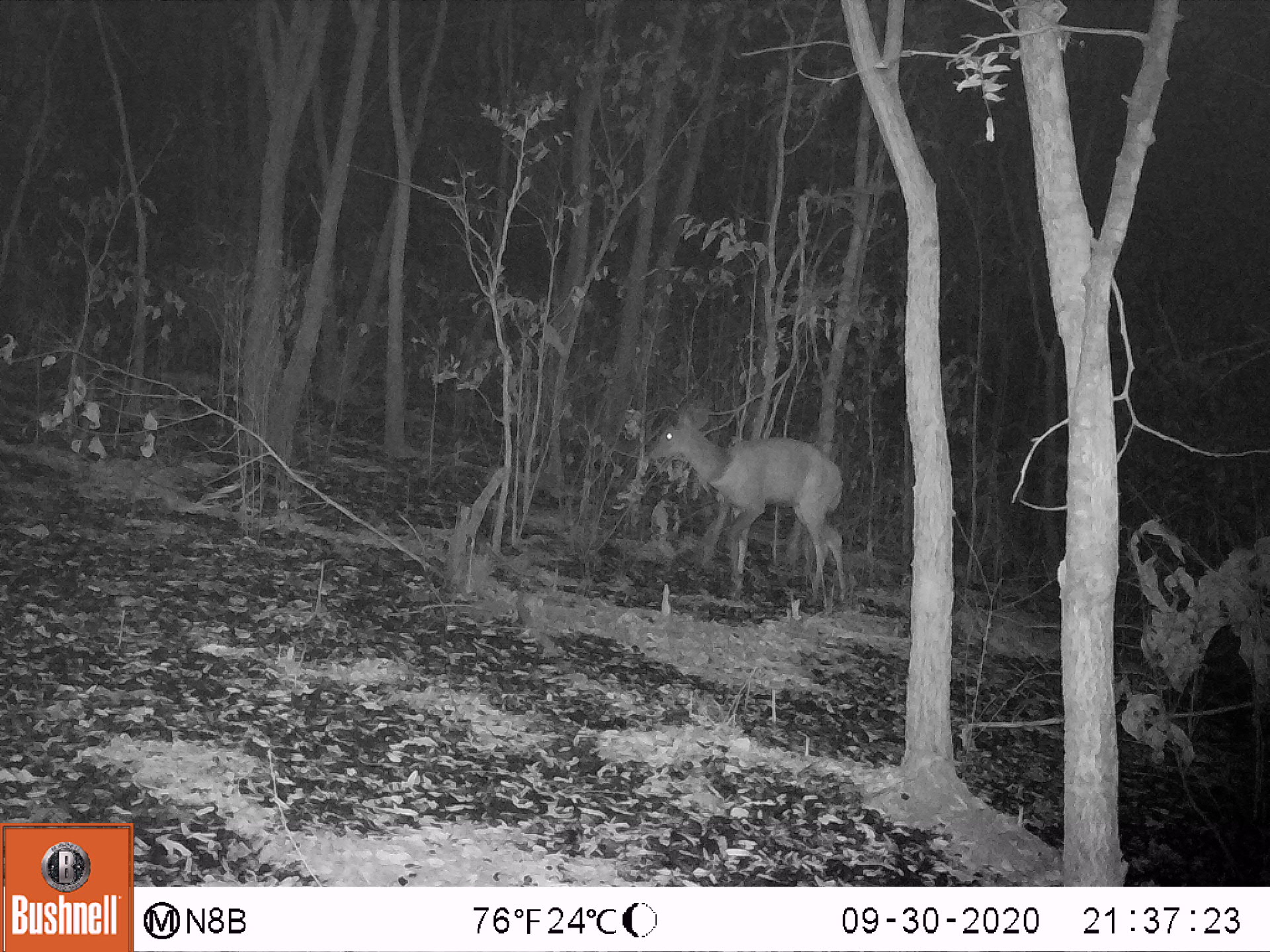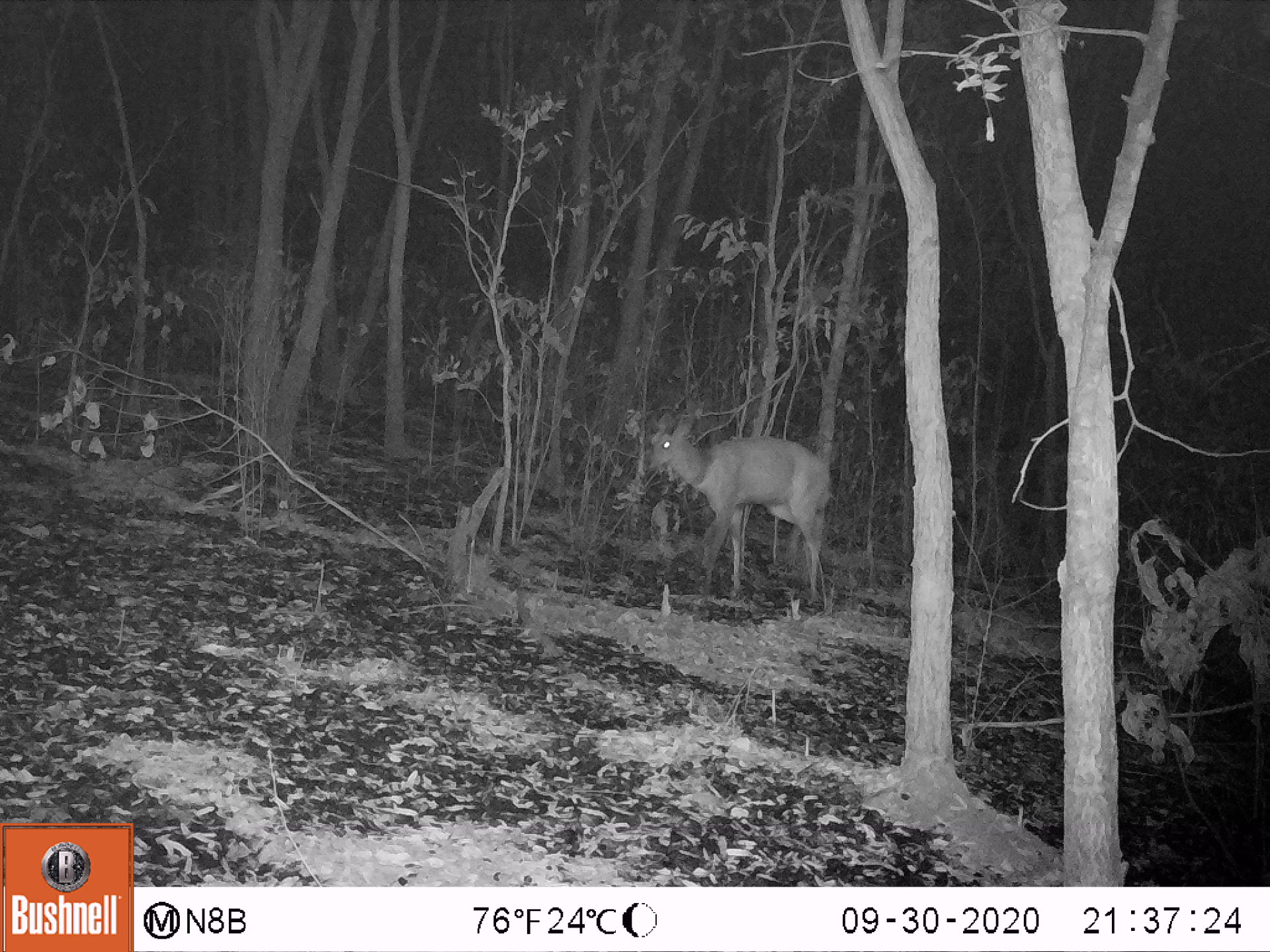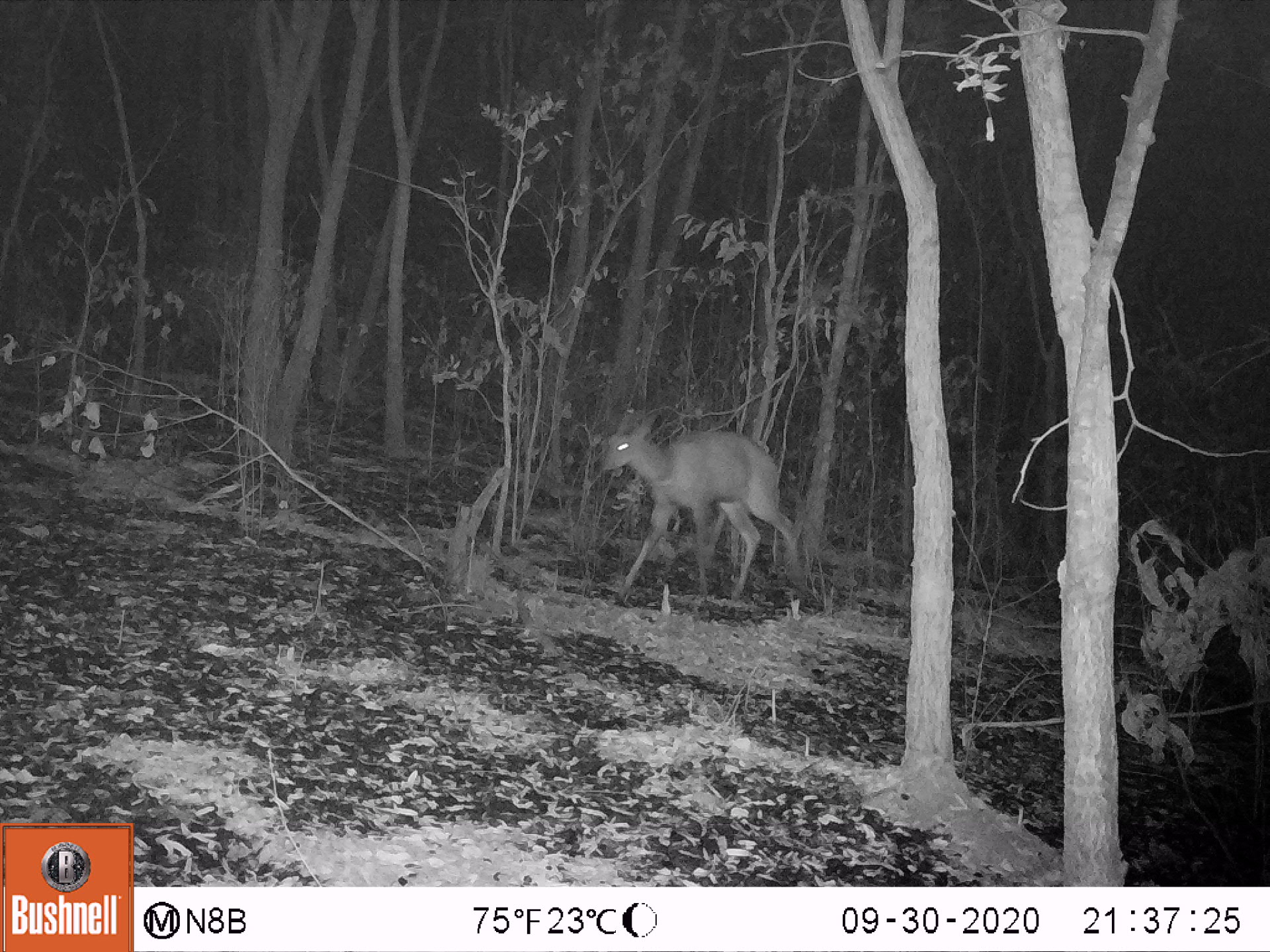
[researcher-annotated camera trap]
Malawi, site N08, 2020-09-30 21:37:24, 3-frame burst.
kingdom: Animalia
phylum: Chordata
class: Mammalia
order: Artiodactyla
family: Bovidae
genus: Tragelaphus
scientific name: Tragelaphus sylvaticus sylvaticus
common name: cape bushbuck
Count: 1.